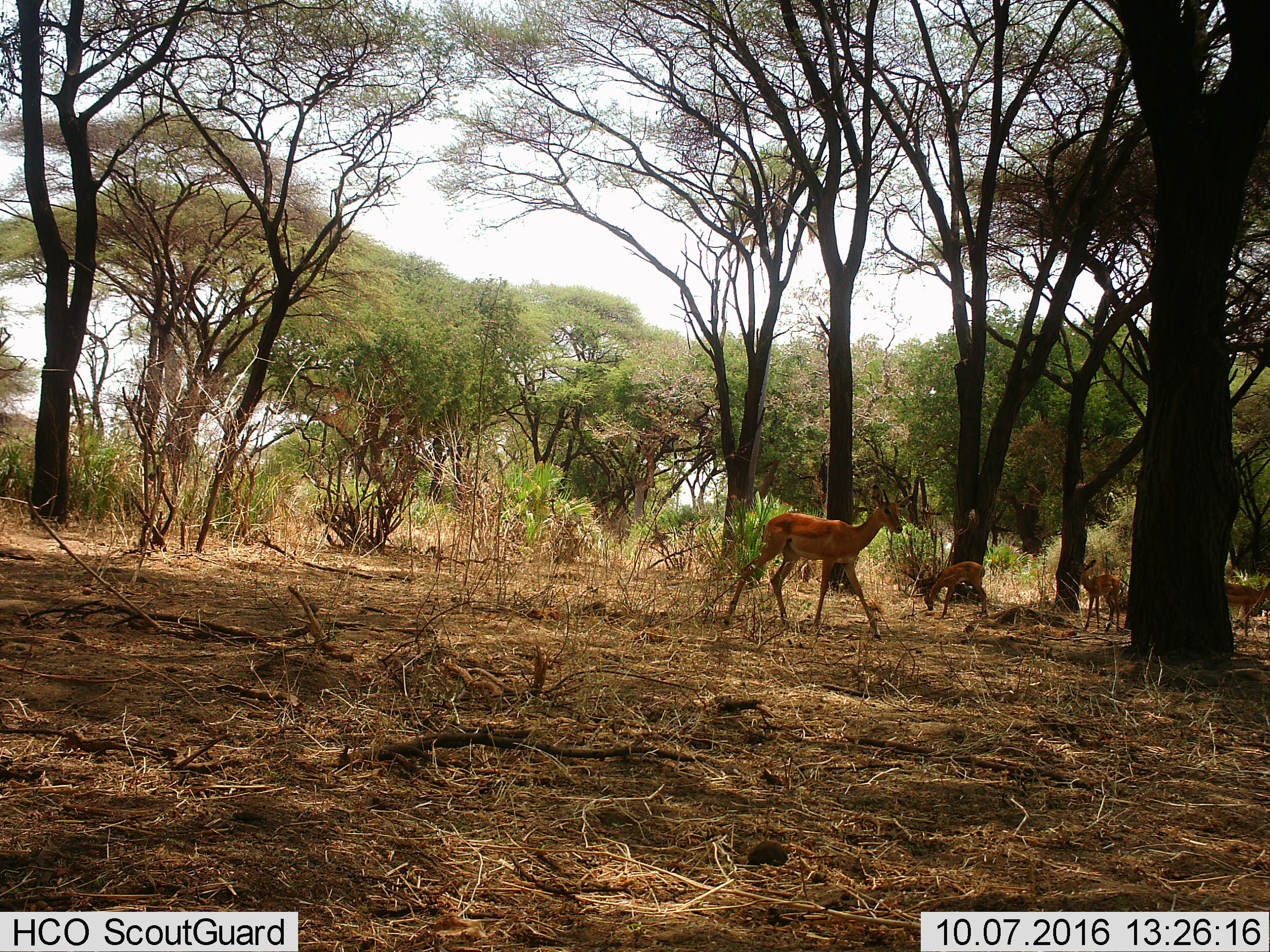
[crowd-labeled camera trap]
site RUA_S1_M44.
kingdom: Animalia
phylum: Chordata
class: Mammalia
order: Artiodactyla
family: Bovidae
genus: Aepyceros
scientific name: Aepyceros melampus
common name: impala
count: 4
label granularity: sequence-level